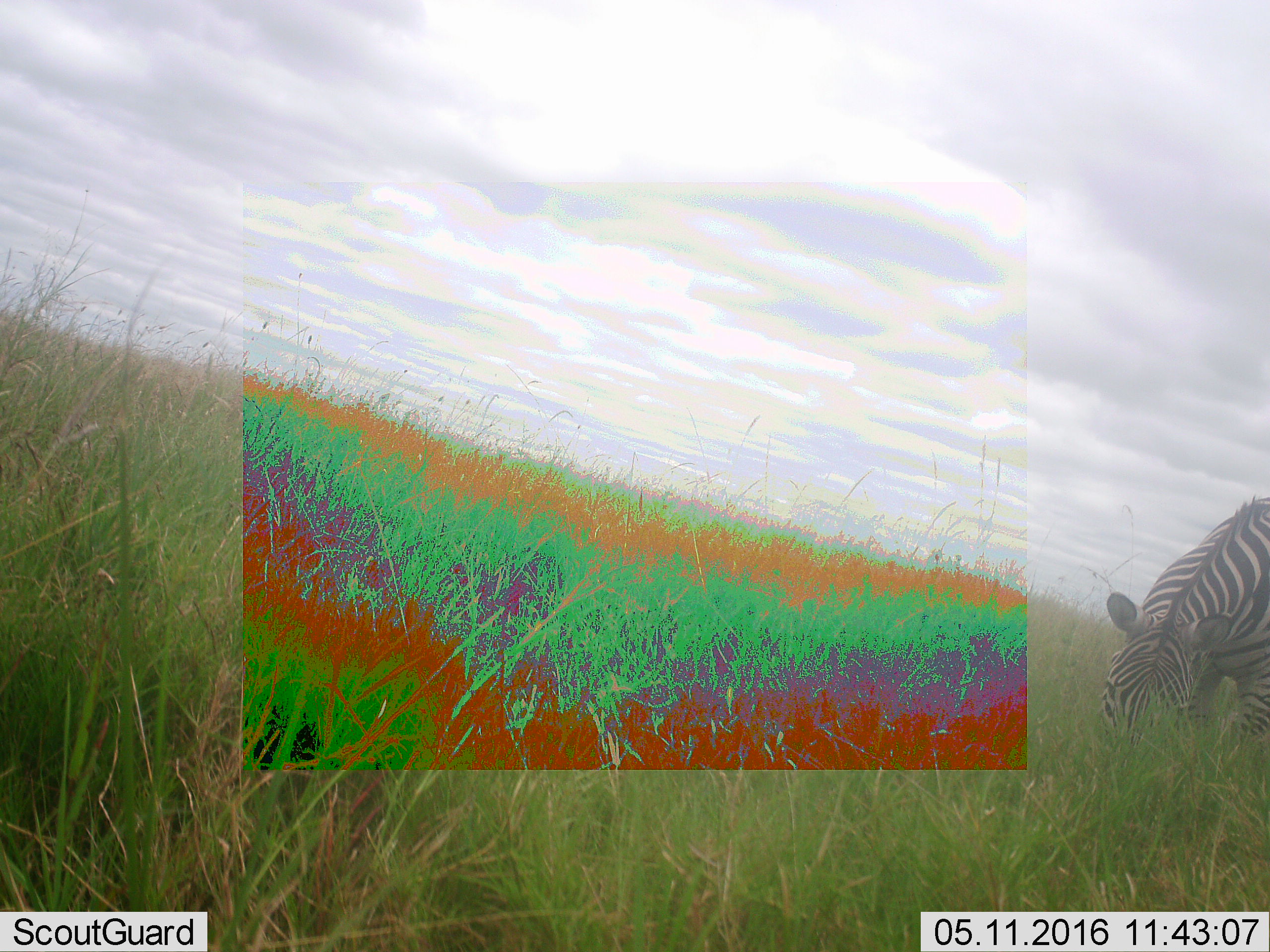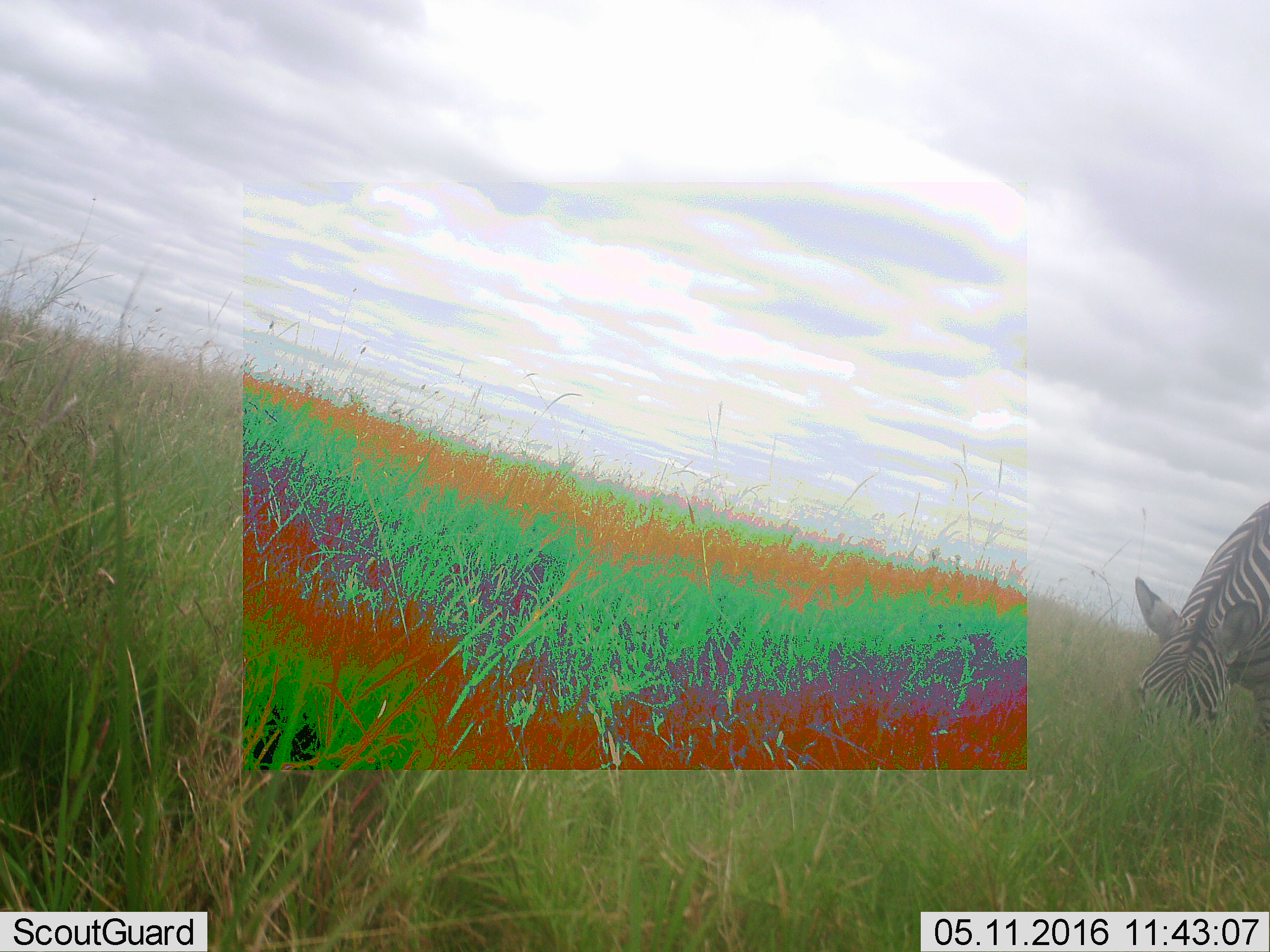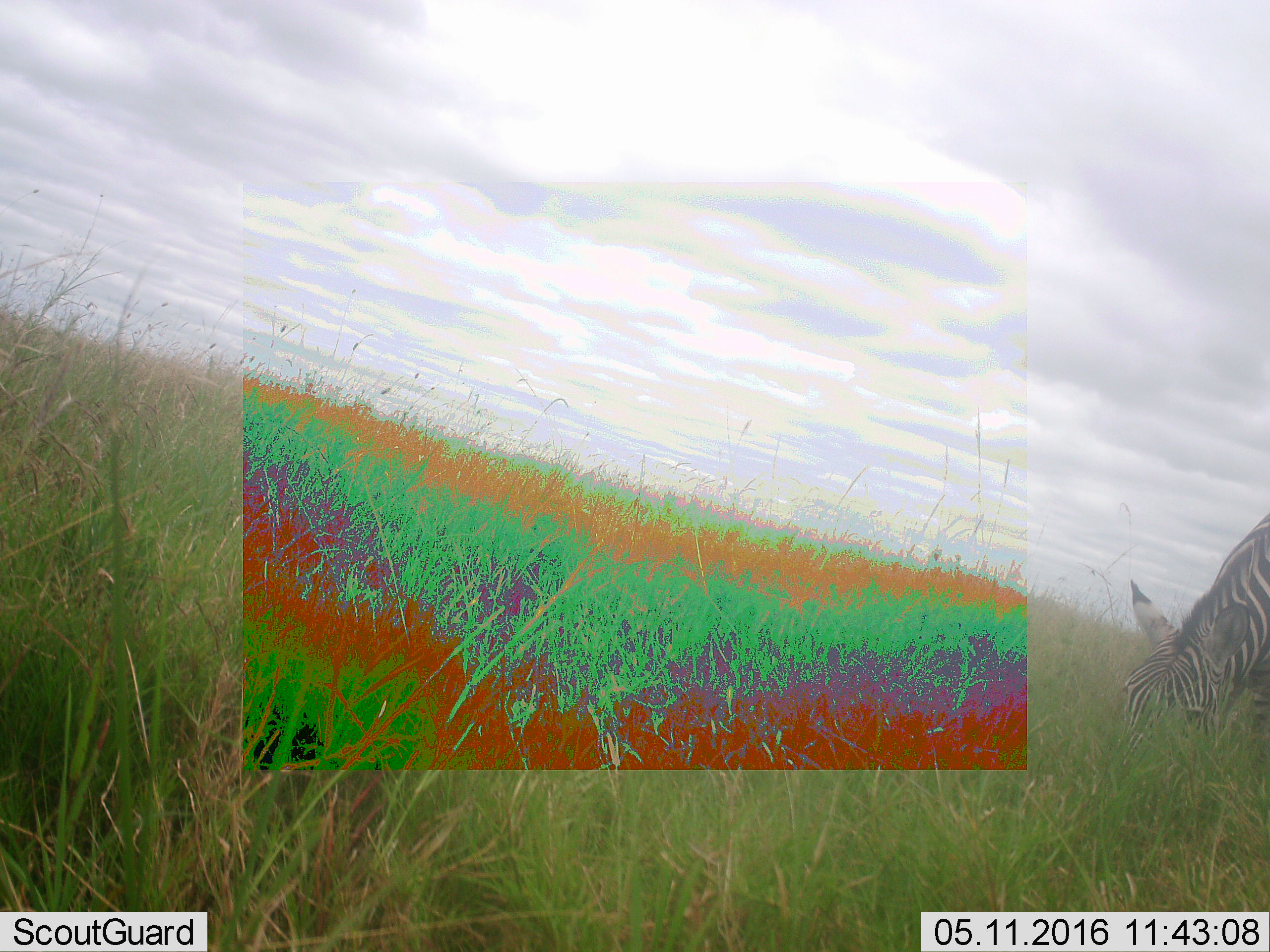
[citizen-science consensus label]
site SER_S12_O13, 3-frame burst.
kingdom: Animalia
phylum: Chordata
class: Mammalia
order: Perissodactyla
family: Equidae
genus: Equus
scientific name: Equus quagga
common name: plains zebra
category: zebraplains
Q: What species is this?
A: Zebraplains (plains zebra) (Equus quagga).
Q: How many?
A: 1.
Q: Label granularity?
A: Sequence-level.